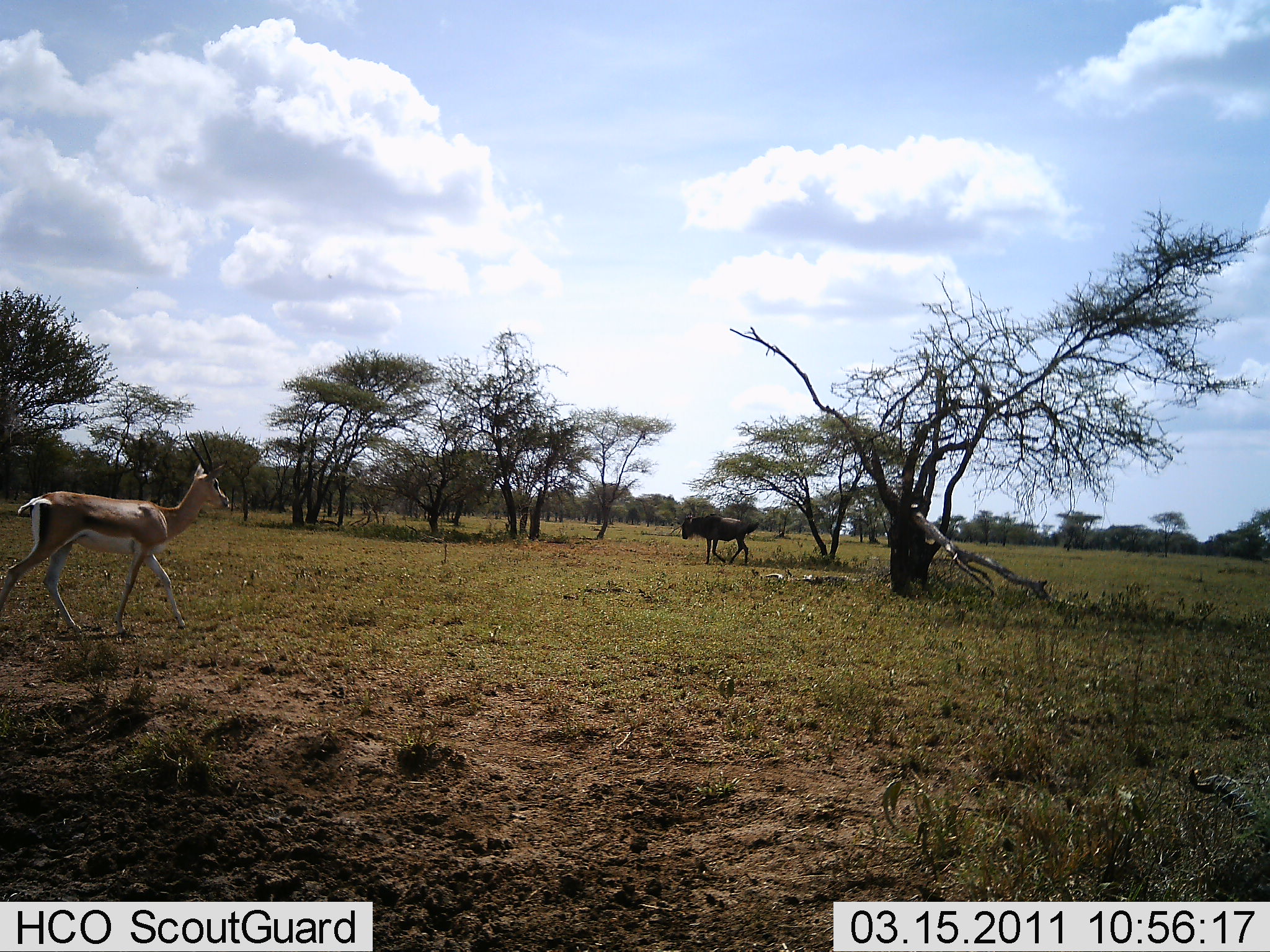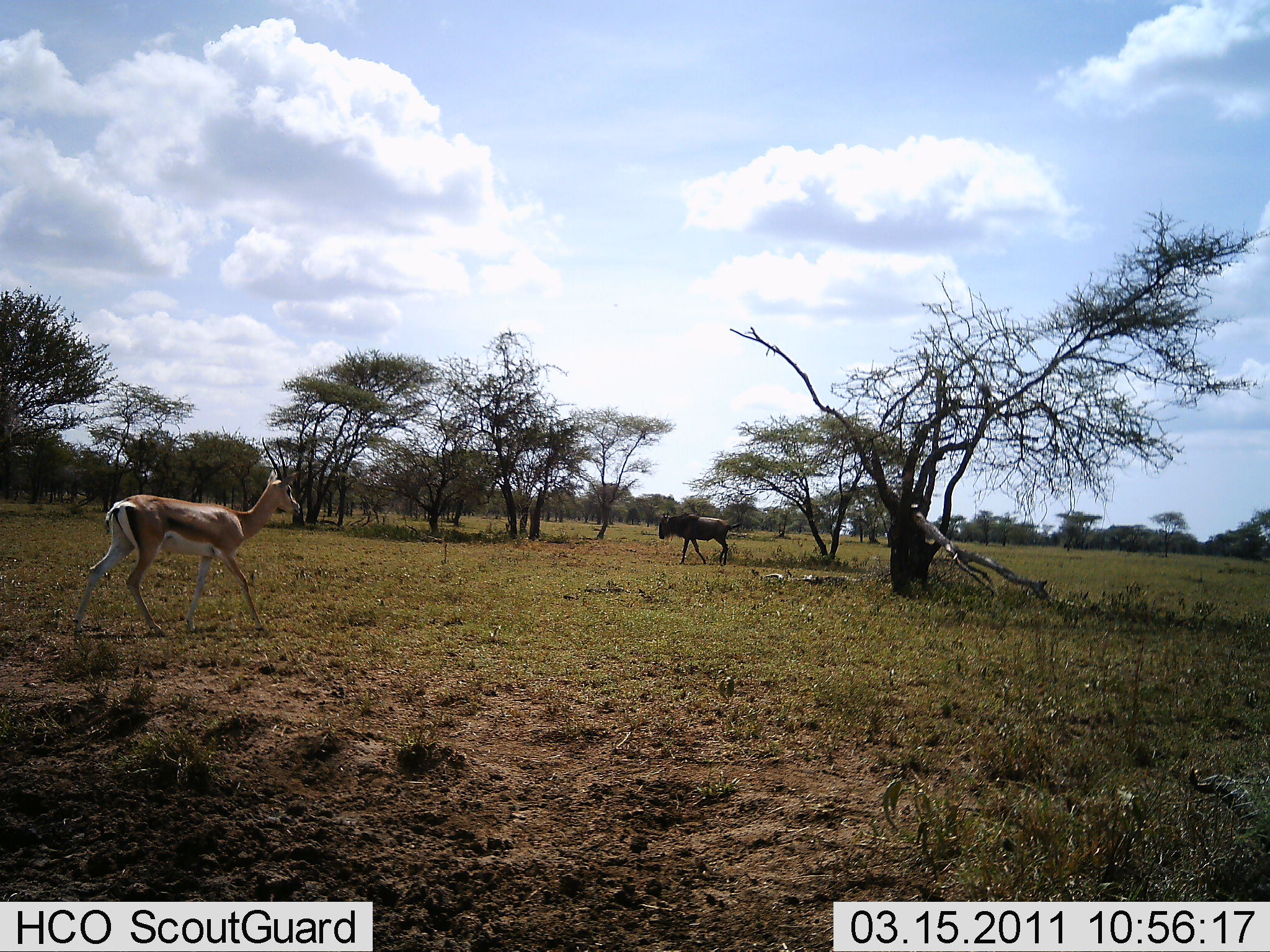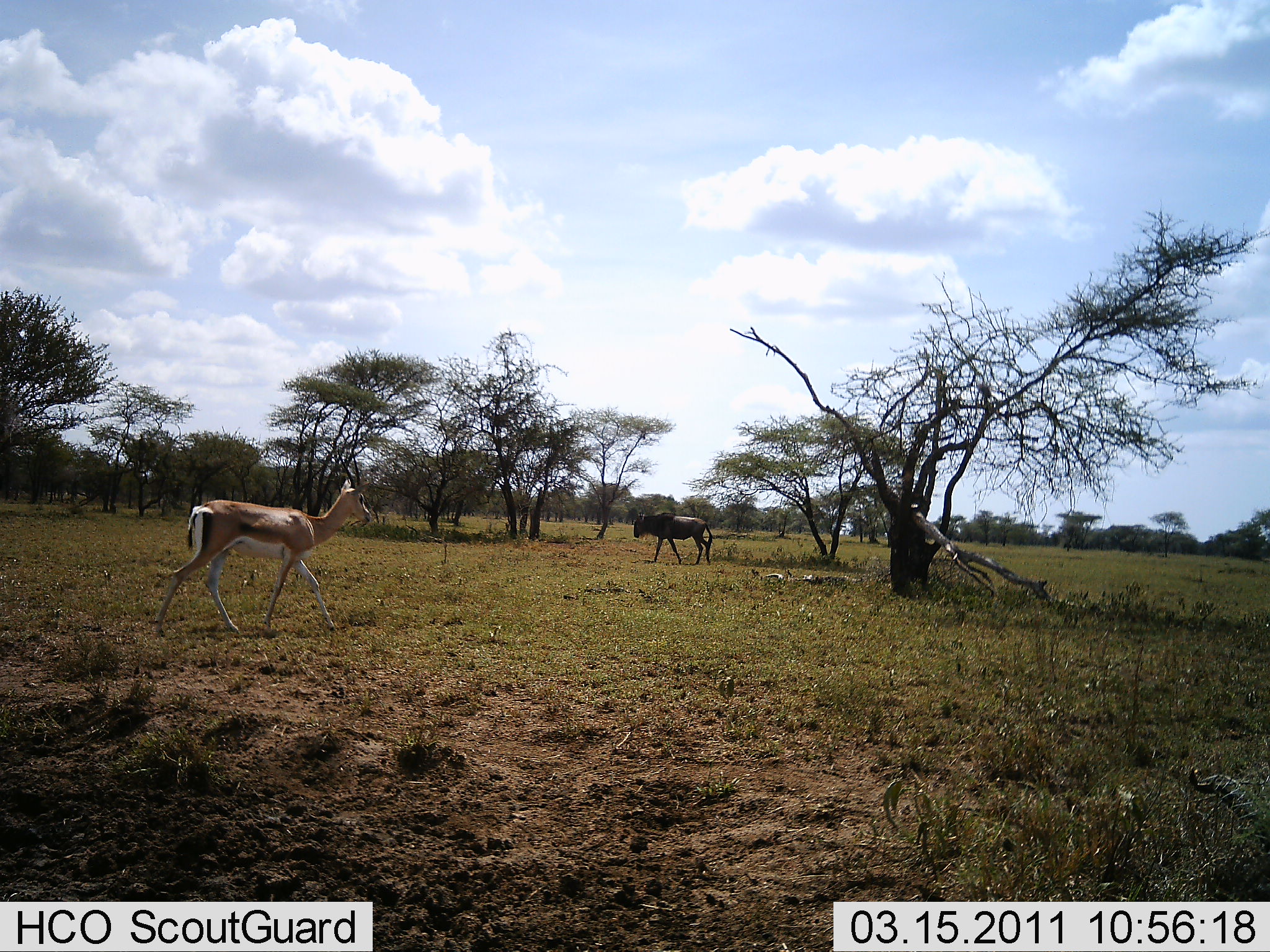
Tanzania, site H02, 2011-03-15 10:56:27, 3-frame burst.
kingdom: Animalia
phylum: Chordata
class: Mammalia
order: Artiodactyla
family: Bovidae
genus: Nanger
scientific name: Nanger granti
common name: grant's gazelle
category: gazellegrants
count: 1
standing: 18%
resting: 0%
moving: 100%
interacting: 0%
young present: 0%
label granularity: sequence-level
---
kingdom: Animalia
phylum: Chordata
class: Mammalia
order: Artiodactyla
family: Bovidae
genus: Connochaetes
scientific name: Connochaetes taurinus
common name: blue wildebeest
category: wildebeest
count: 1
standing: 14%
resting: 0%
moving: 100%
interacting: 0%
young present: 0%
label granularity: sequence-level